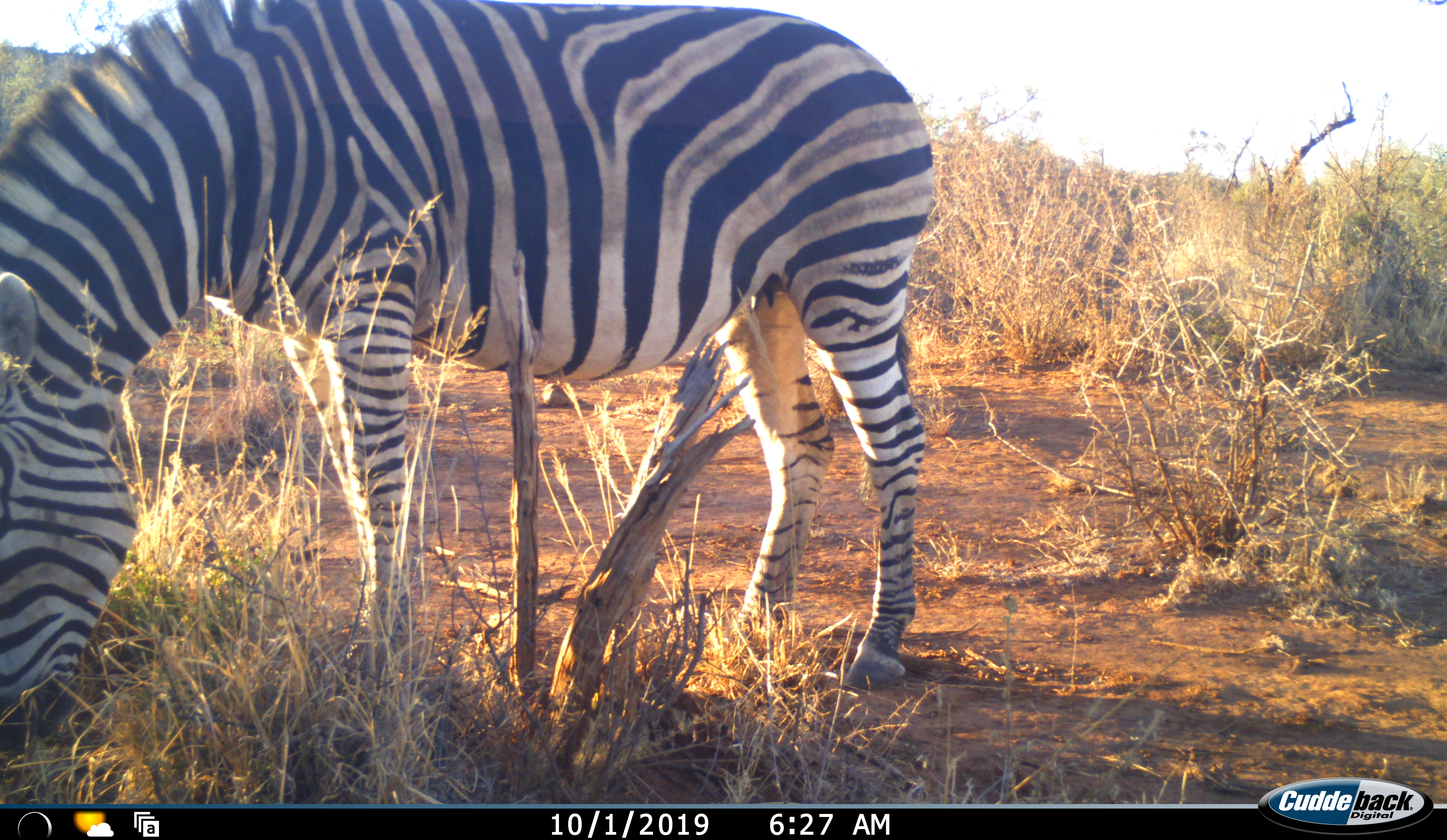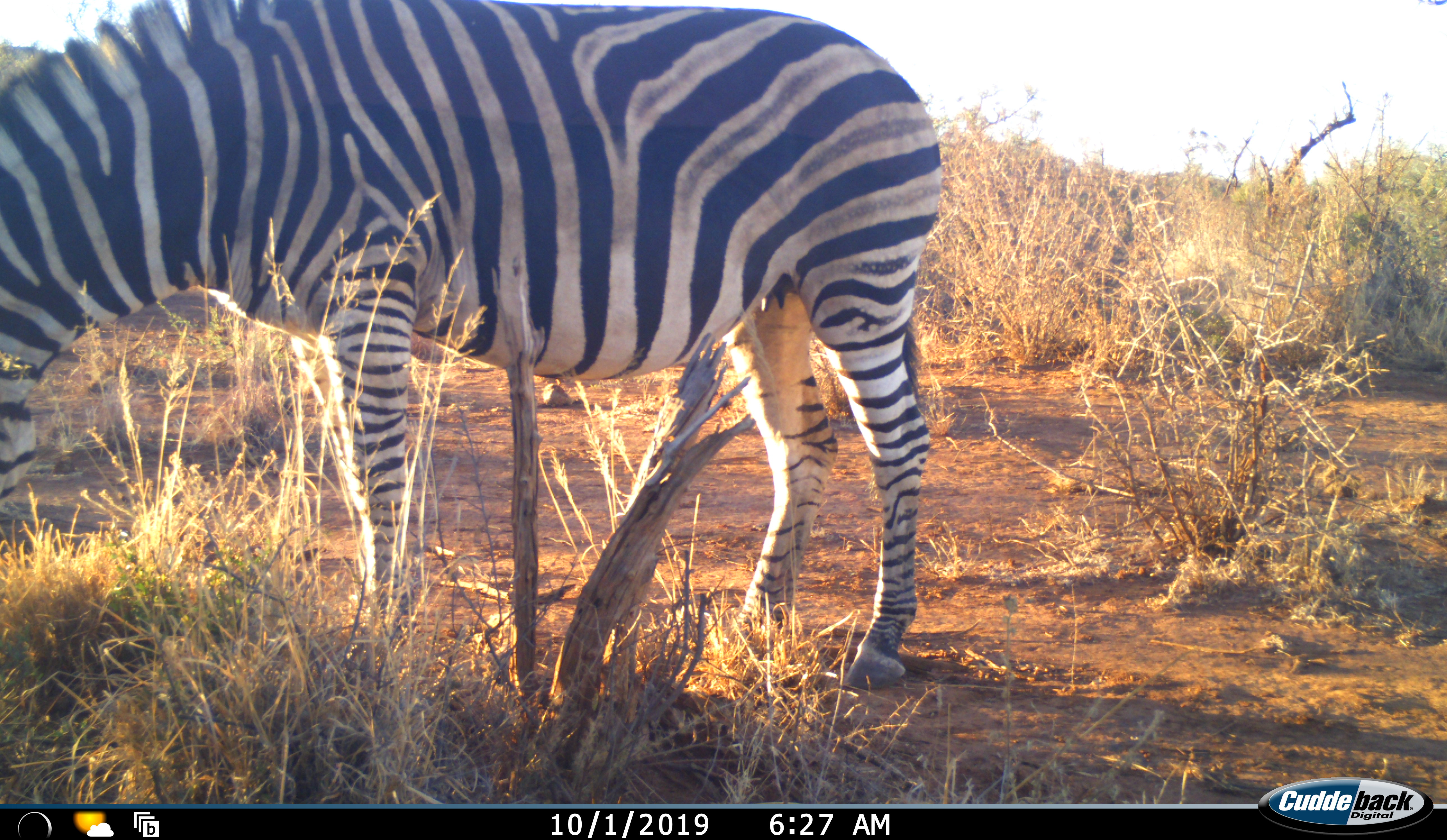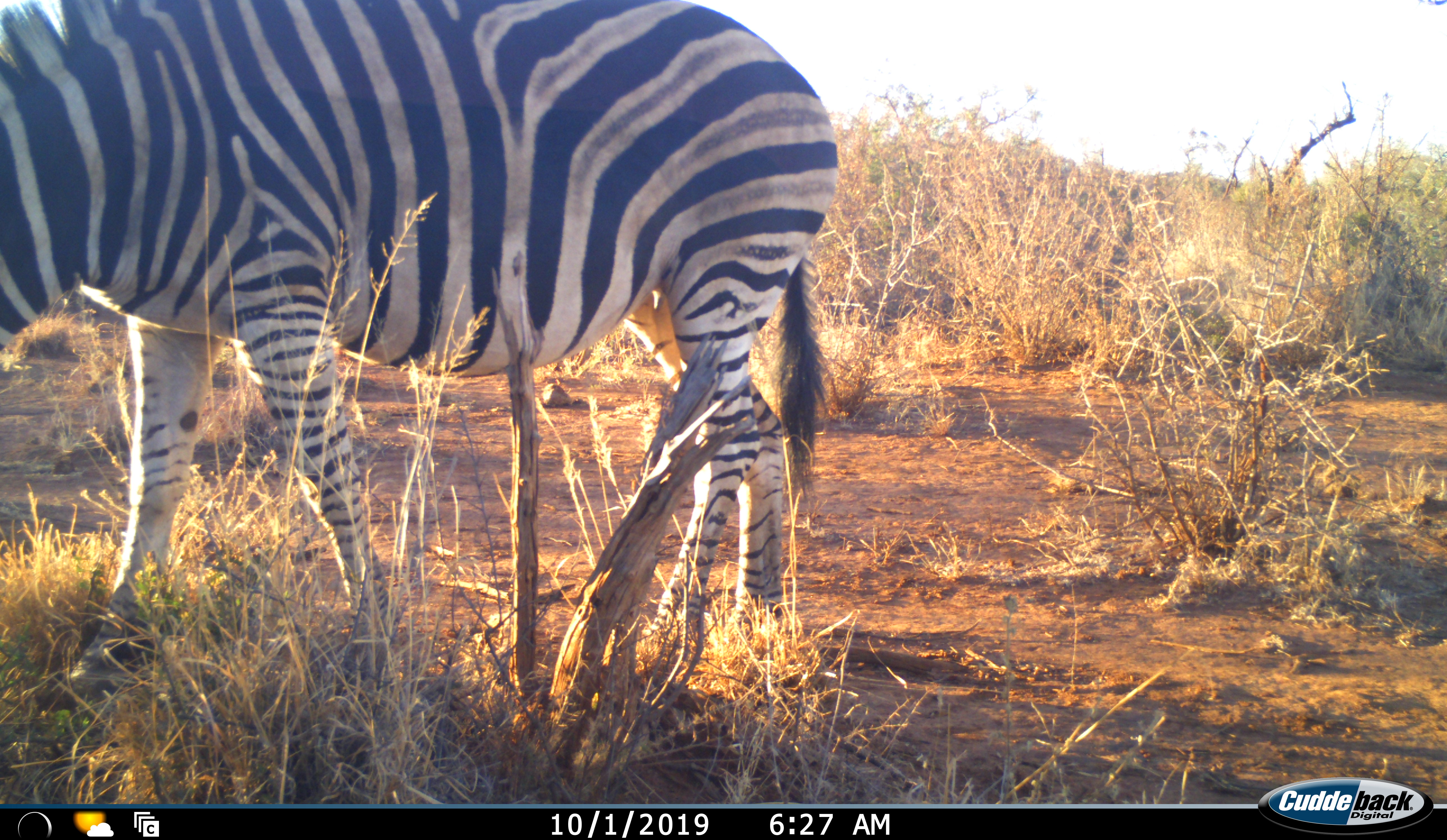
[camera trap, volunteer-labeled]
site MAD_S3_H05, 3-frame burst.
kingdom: Animalia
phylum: Chordata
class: Mammalia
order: Perissodactyla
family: Equidae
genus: Equus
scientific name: Equus quagga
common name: plains zebra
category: zebraplains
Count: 1.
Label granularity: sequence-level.